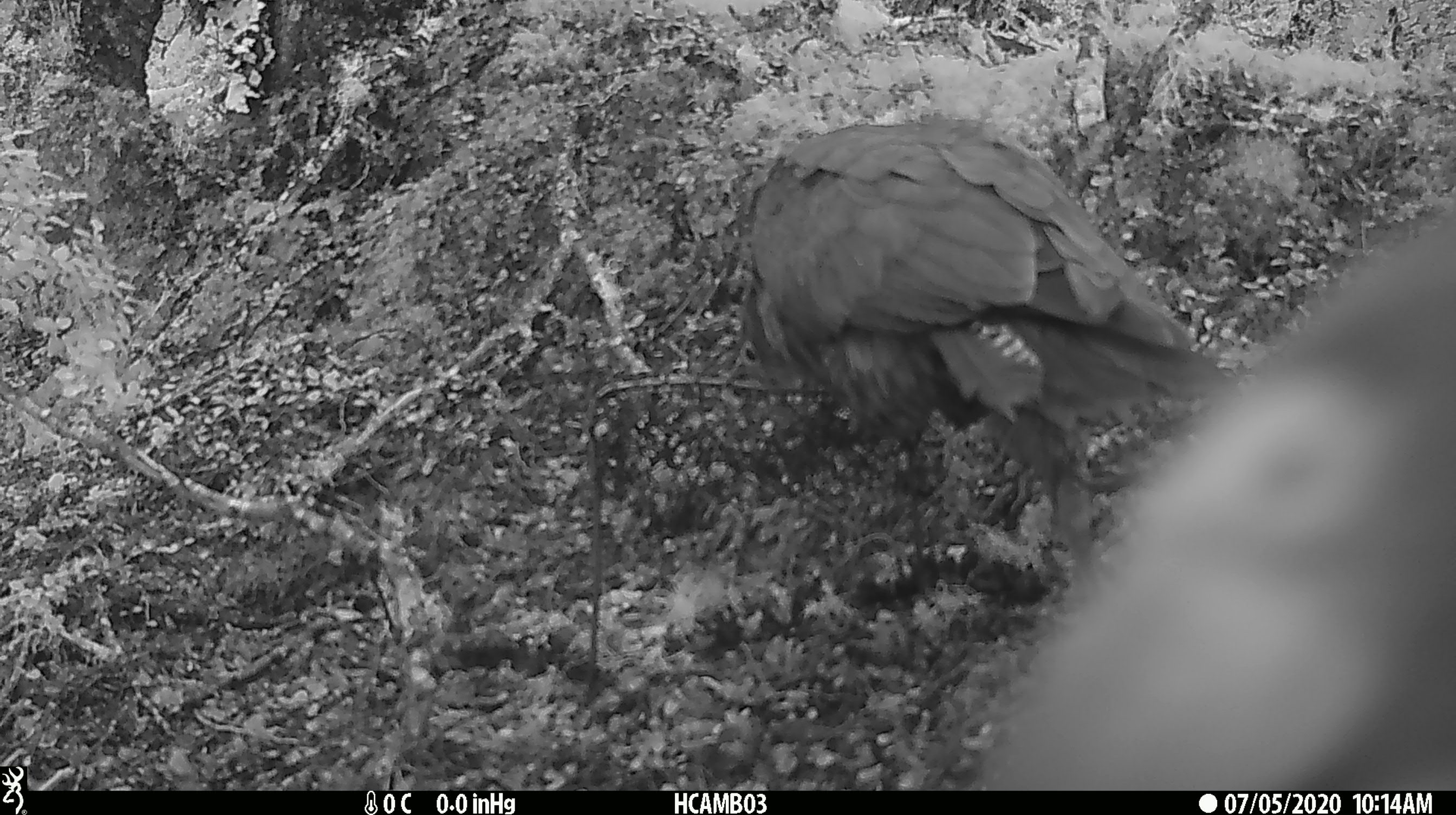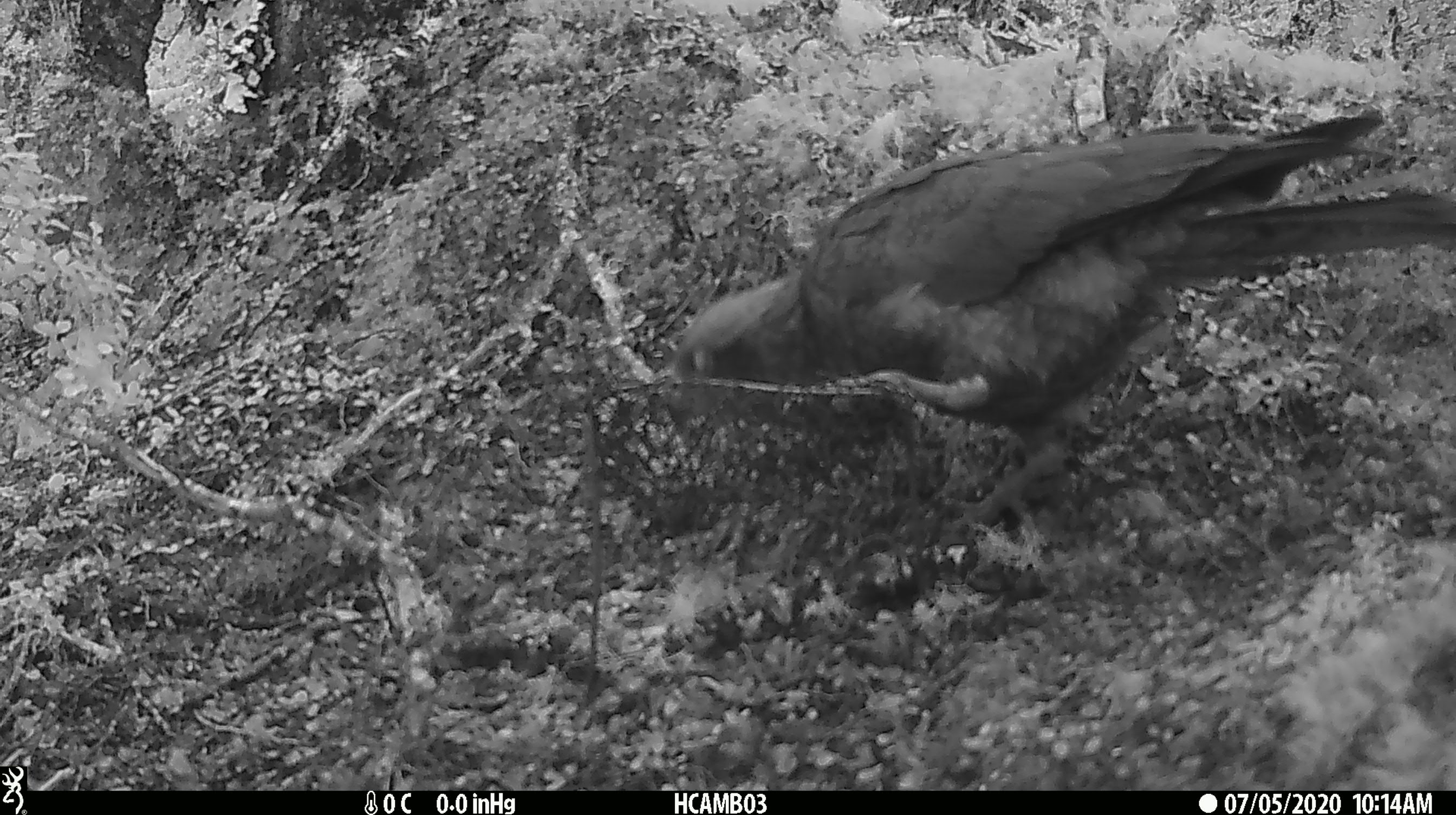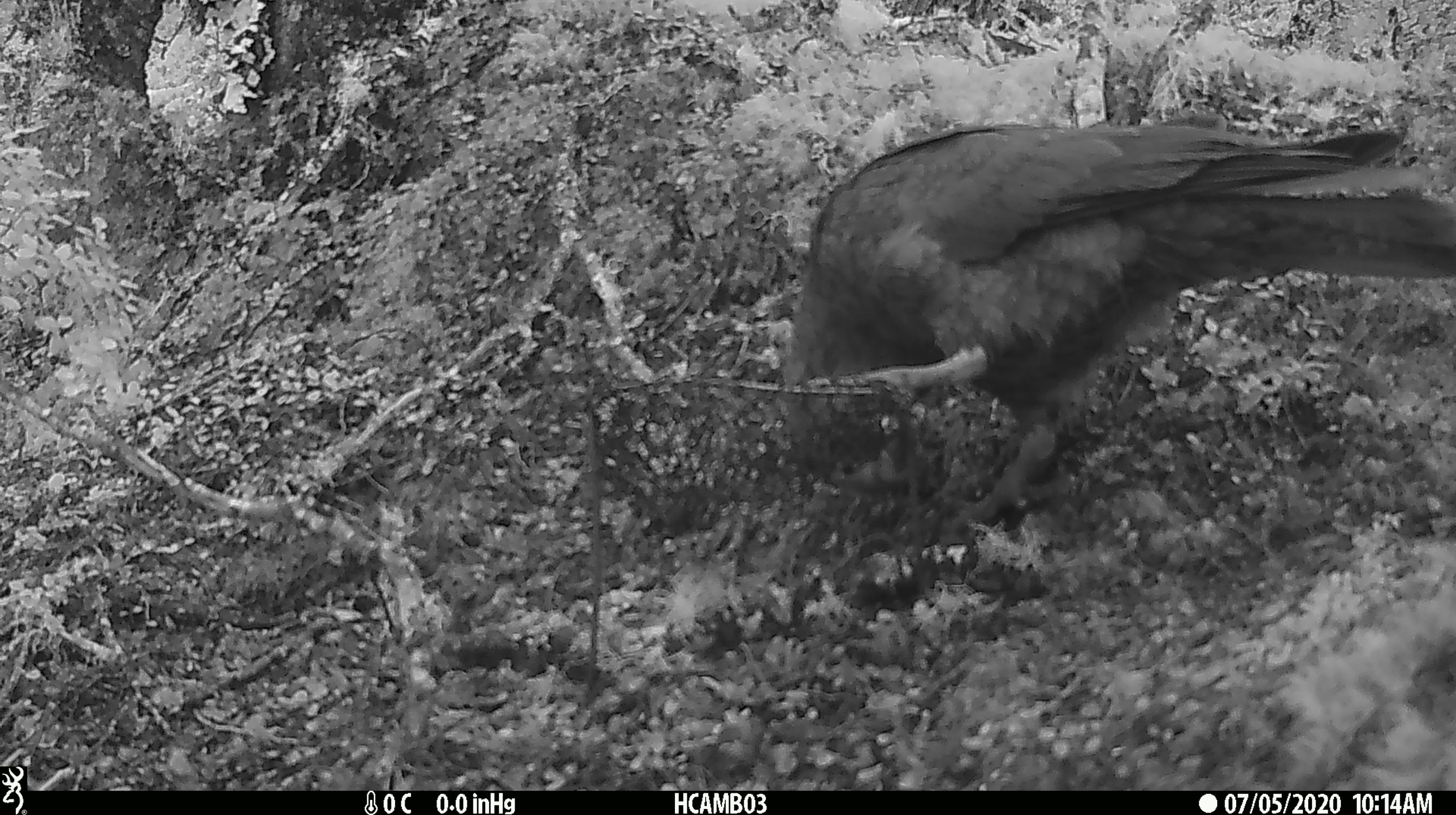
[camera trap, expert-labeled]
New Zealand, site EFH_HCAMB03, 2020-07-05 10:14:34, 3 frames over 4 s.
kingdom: Animalia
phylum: Chordata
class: Aves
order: Psittaciformes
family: Strigopidae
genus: Nestor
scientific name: Nestor notabilis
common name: kea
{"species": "kea (Nestor notabilis)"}